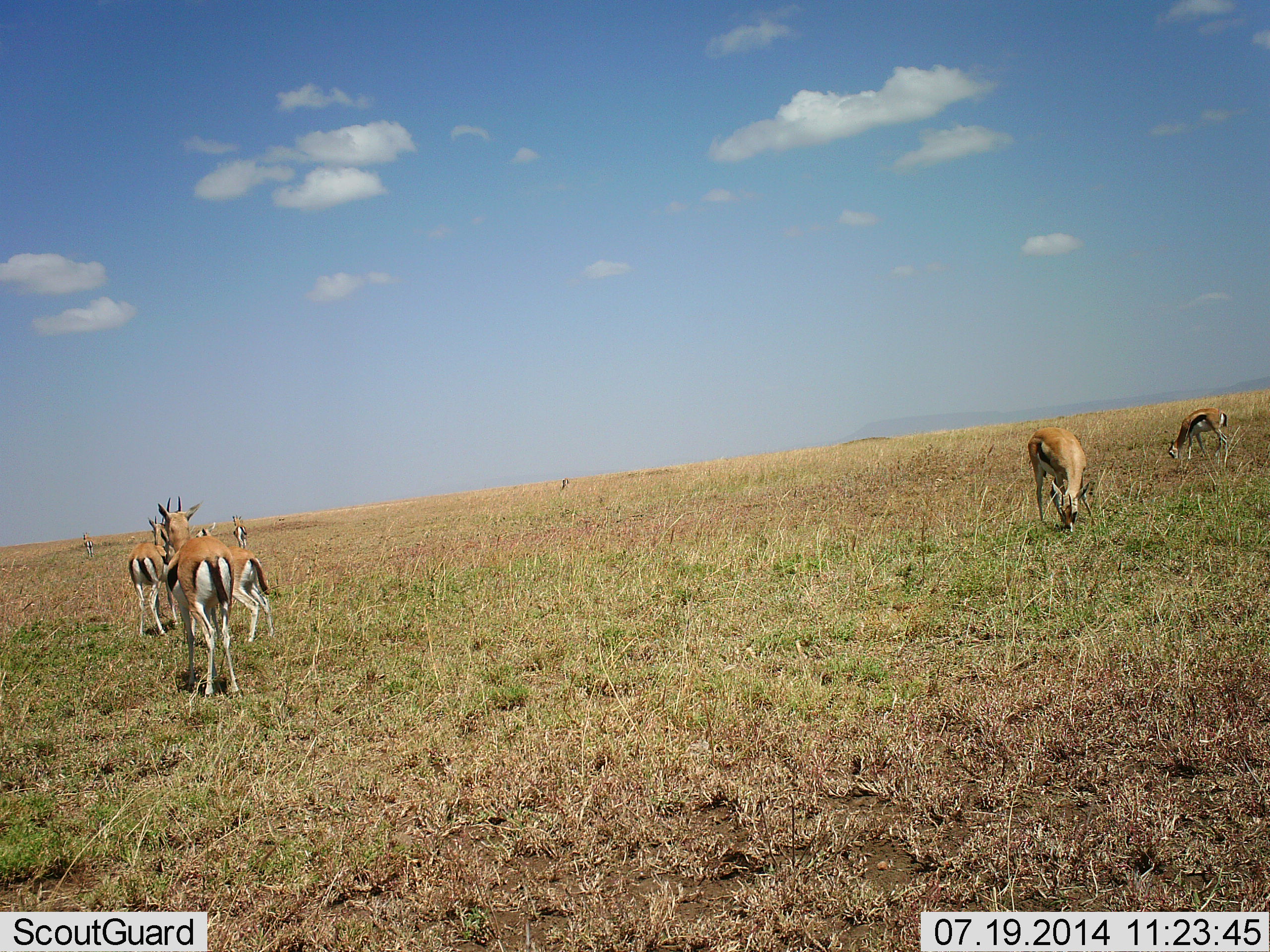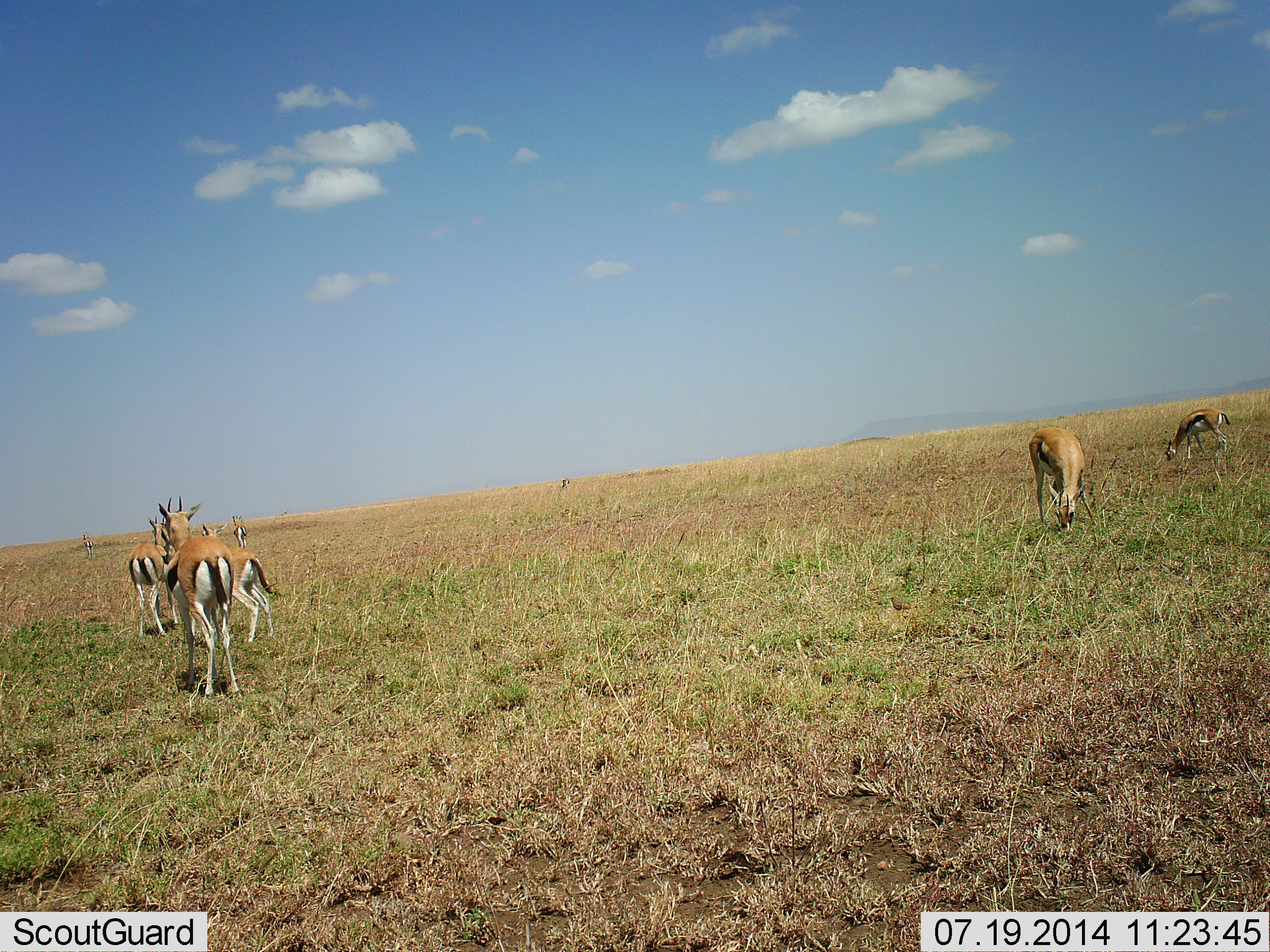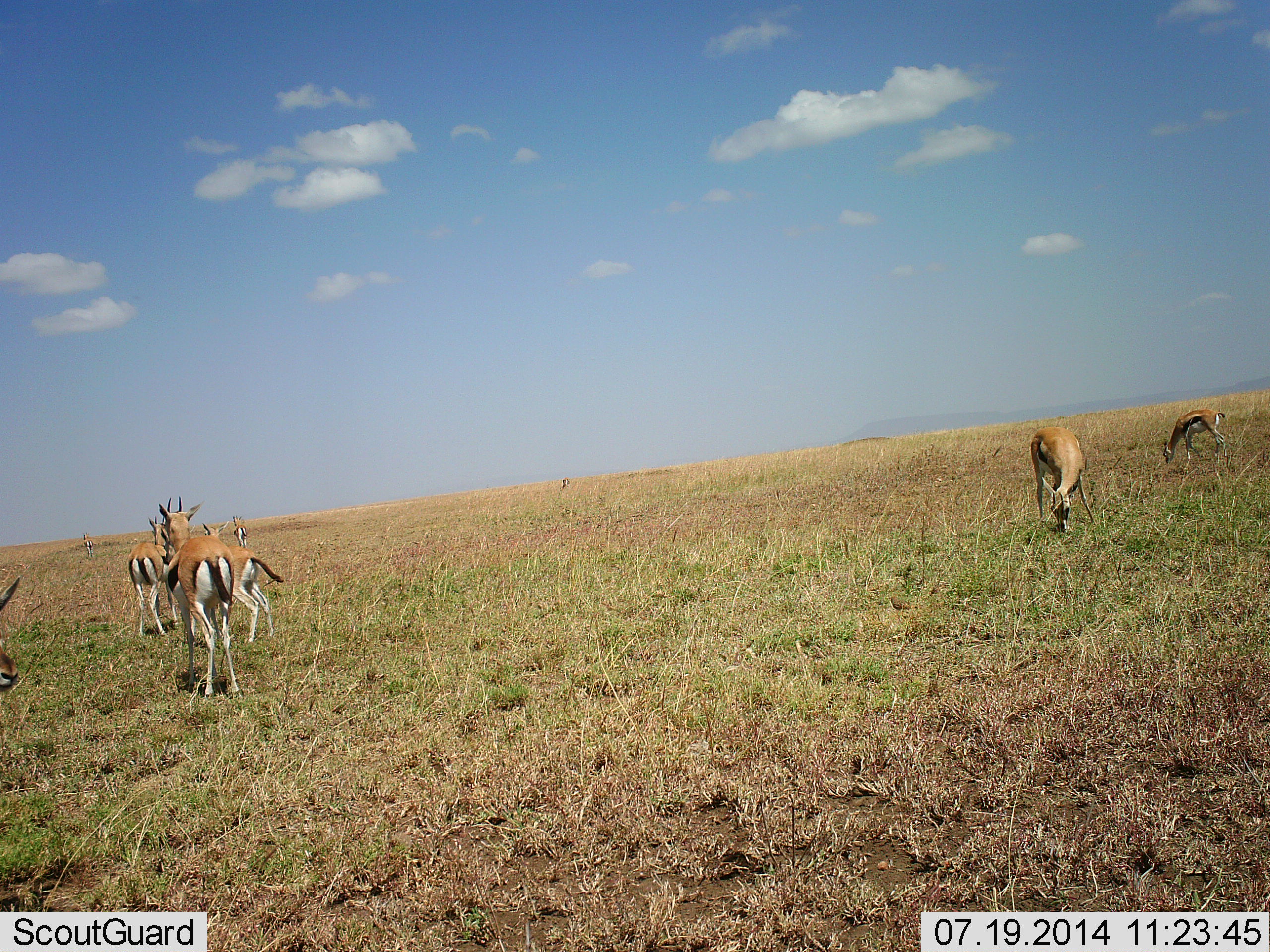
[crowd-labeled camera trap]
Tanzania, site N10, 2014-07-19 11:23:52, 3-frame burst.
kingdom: Animalia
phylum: Chordata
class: Mammalia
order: Artiodactyla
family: Bovidae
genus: Eudorcas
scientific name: Eudorcas thomsonii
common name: thomson's gazelle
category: gazellethomsons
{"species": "gazellethomsons (thomson's gazelle) (Eudorcas thomsonii)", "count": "6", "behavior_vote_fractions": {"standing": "70%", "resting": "0%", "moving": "10%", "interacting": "0%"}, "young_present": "0%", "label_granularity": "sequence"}